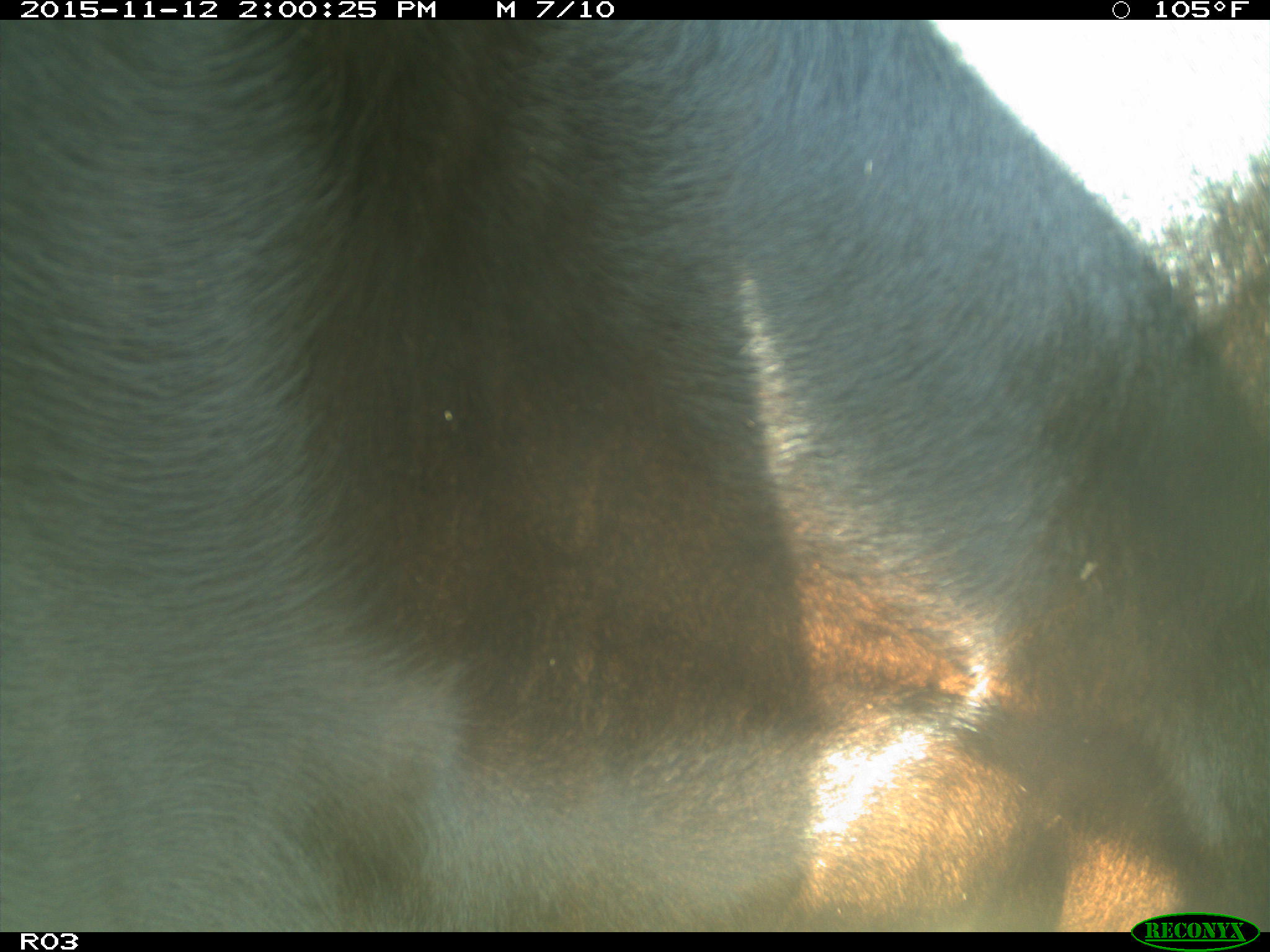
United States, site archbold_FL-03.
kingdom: Animalia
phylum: Chordata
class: Mammalia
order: Artiodactyla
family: Bovidae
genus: Bos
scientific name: Bos taurus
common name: domestic cow